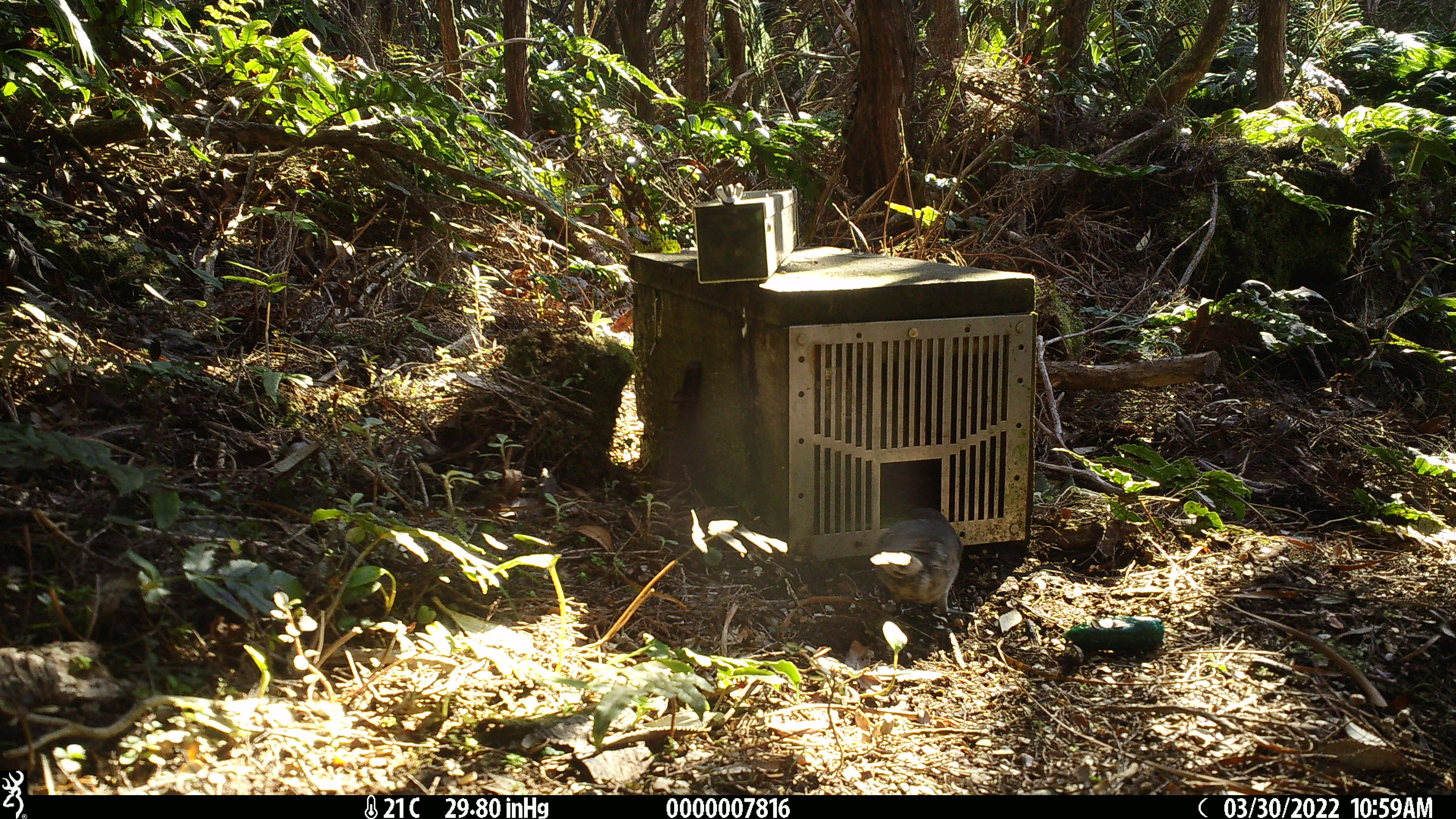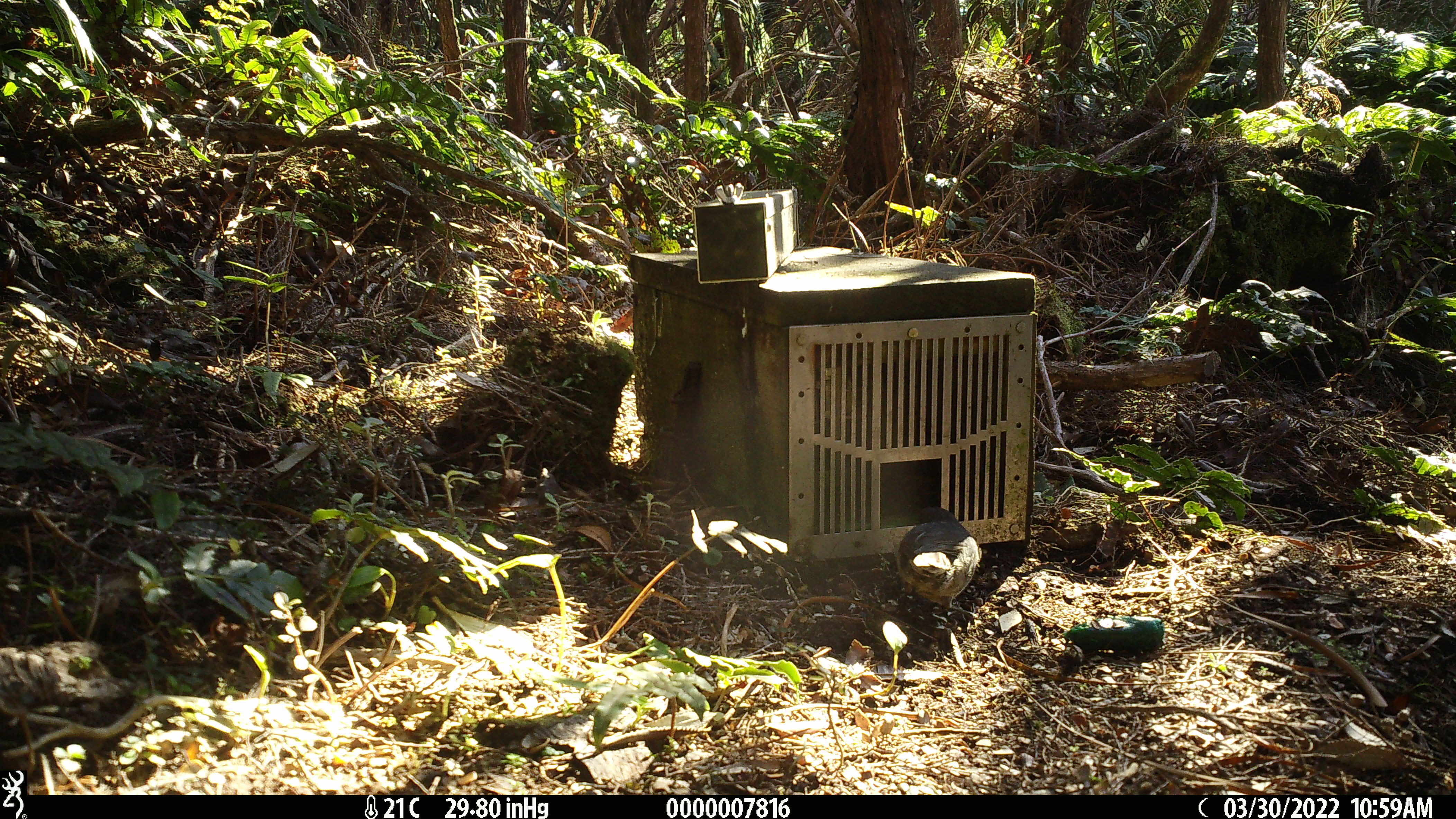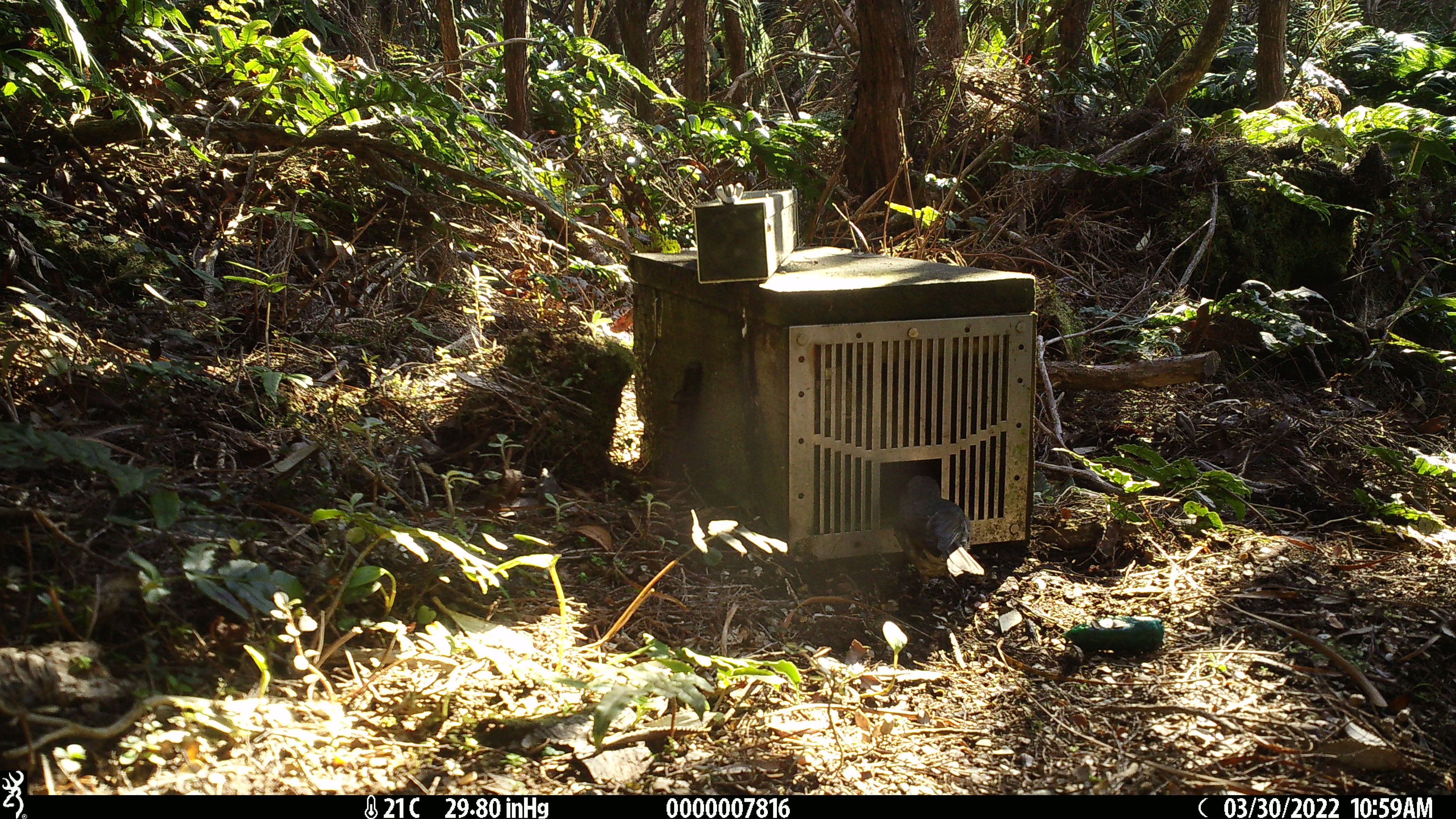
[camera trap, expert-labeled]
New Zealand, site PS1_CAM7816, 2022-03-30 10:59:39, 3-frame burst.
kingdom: Animalia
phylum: Chordata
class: Aves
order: Passeriformes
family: Petroicidae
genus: Petroica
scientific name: Petroica australis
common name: new zealand robin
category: robin